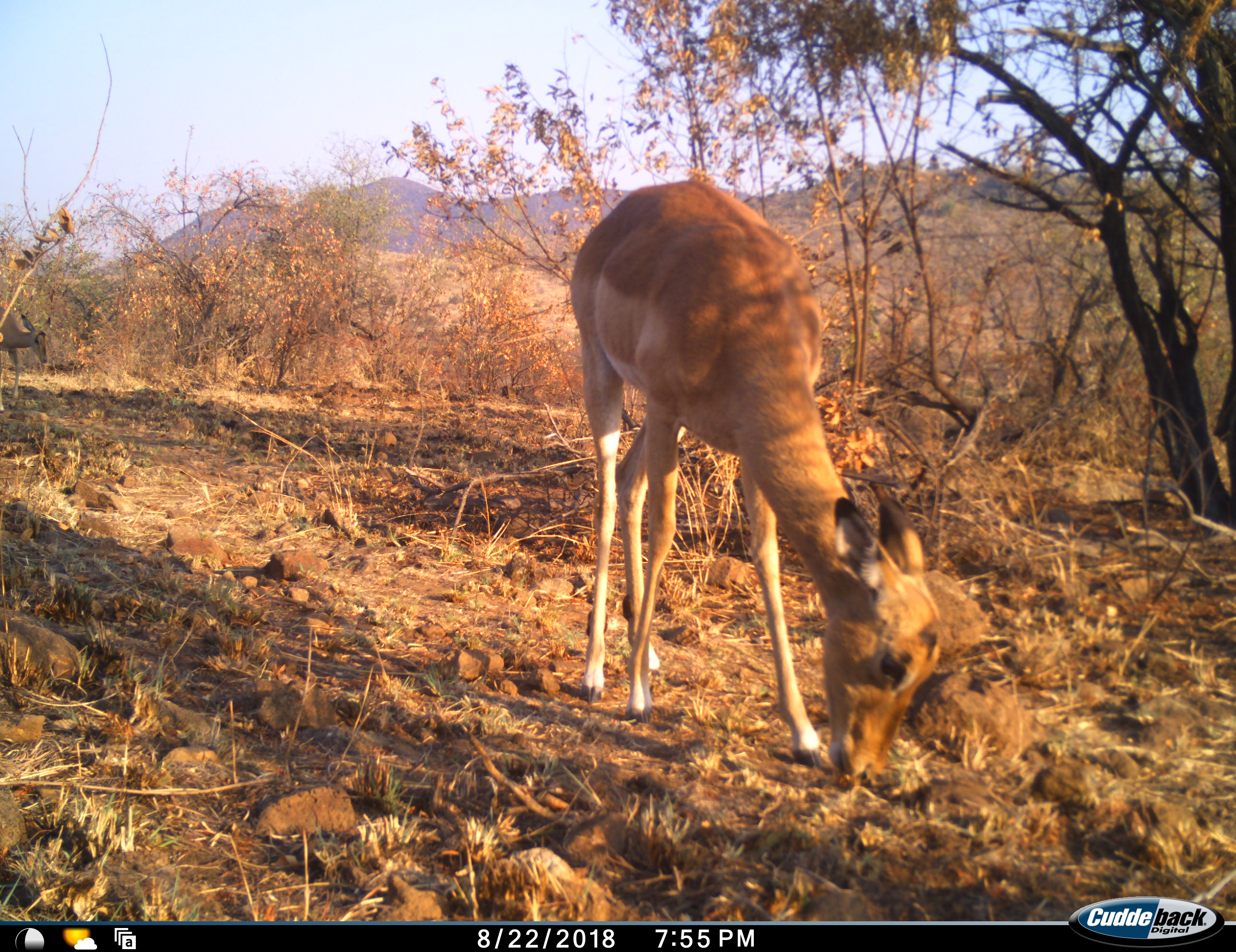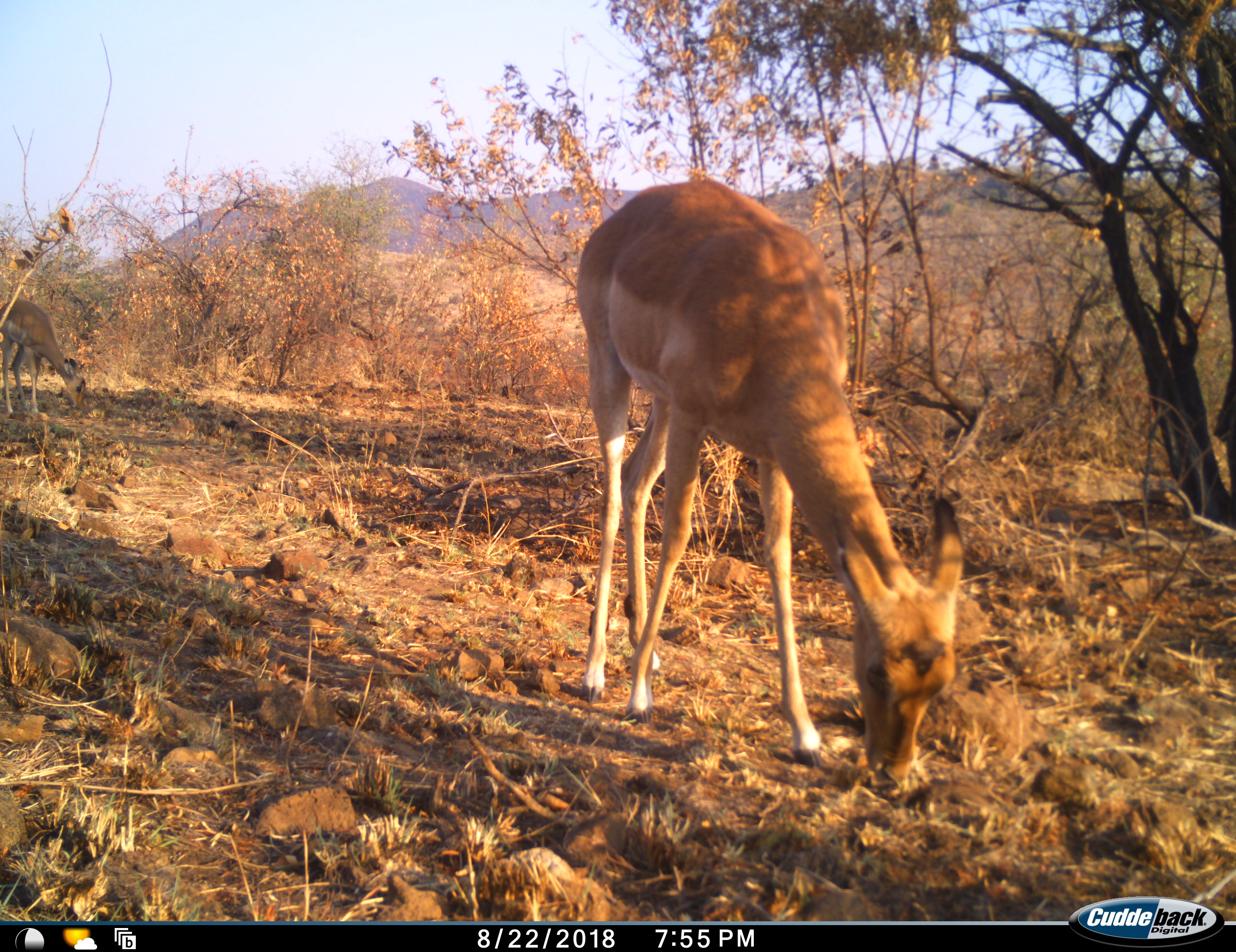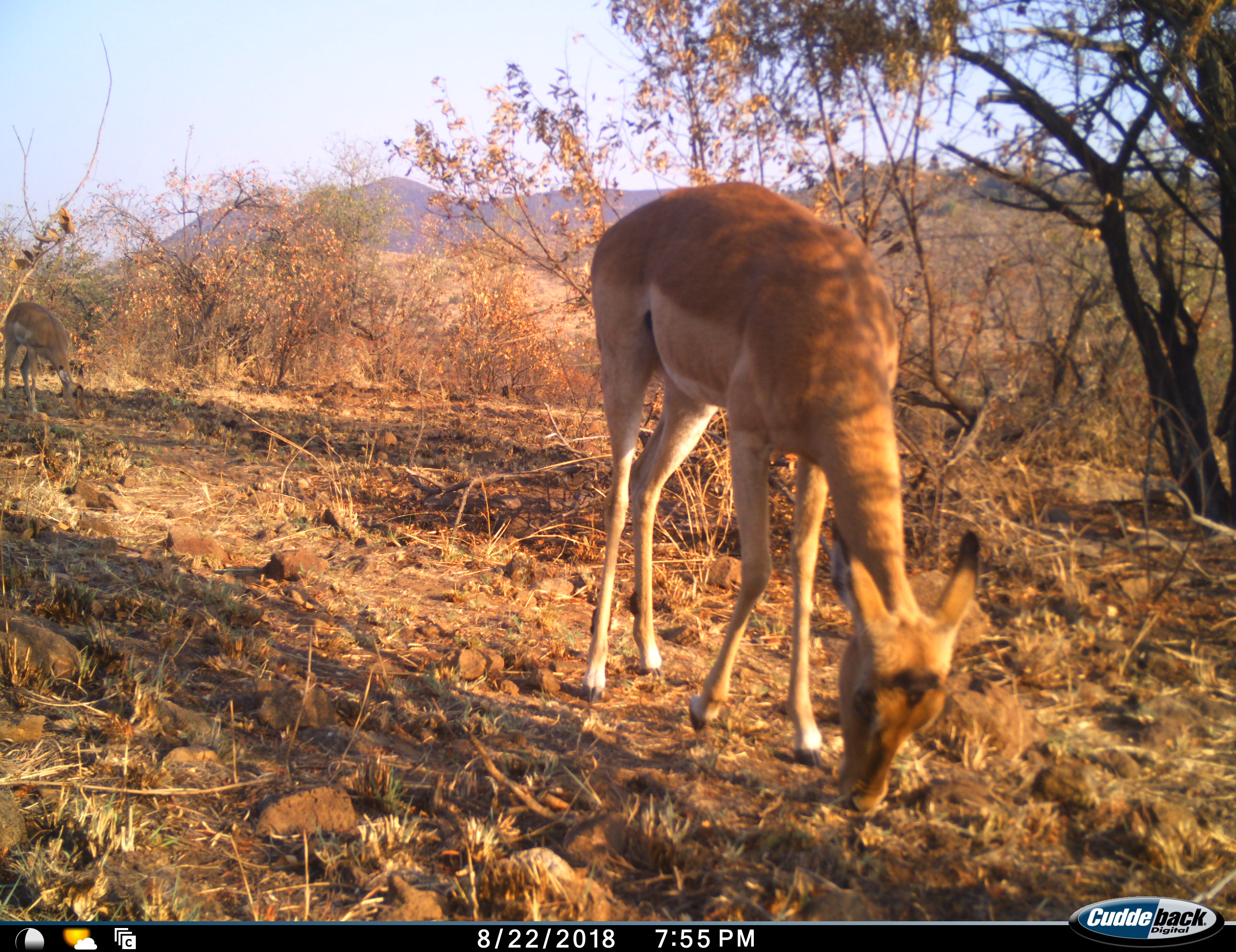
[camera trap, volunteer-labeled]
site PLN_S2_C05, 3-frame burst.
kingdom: Animalia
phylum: Chordata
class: Mammalia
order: Artiodactyla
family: Bovidae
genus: Aepyceros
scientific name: Aepyceros melampus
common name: impala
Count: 2.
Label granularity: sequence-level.